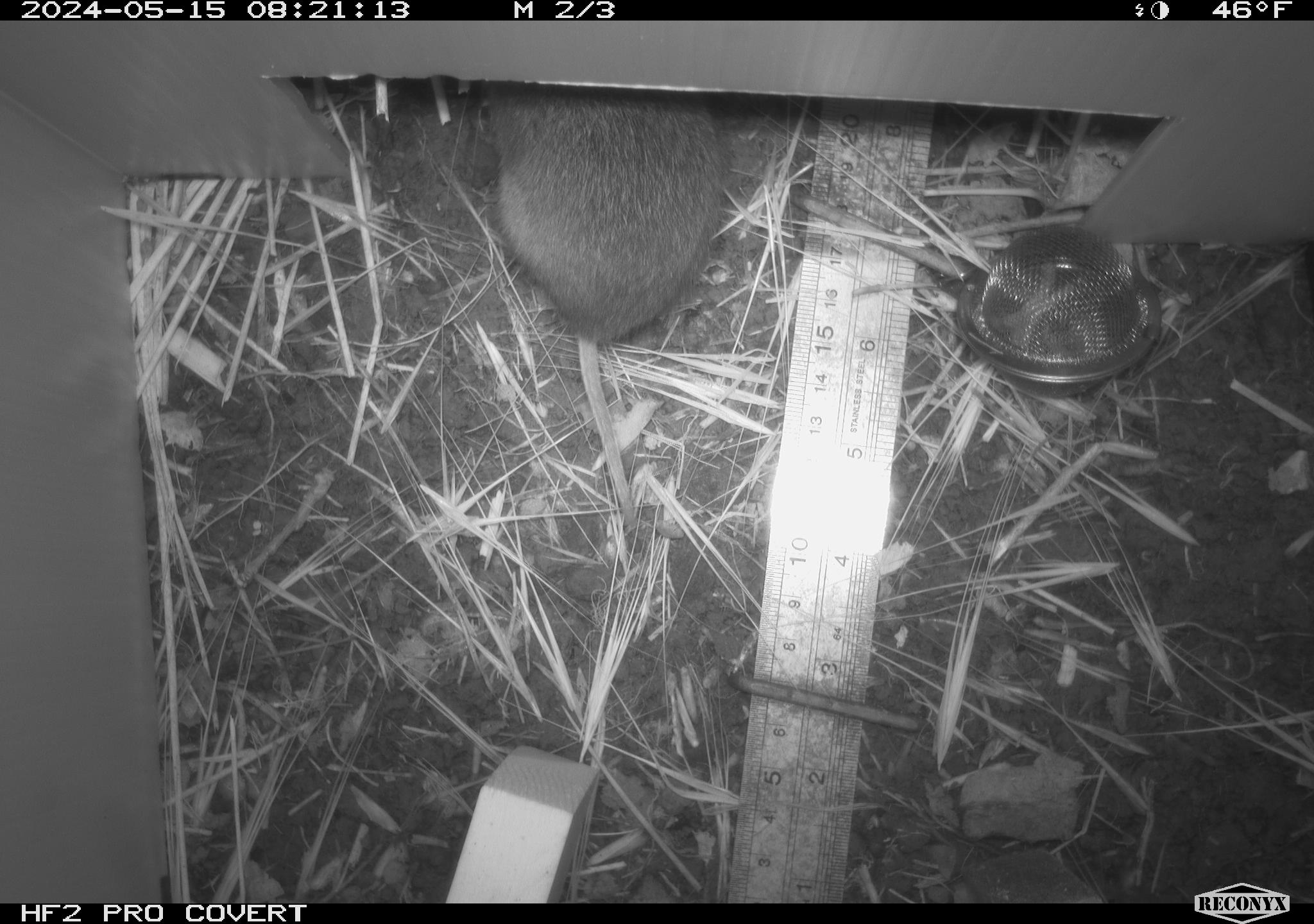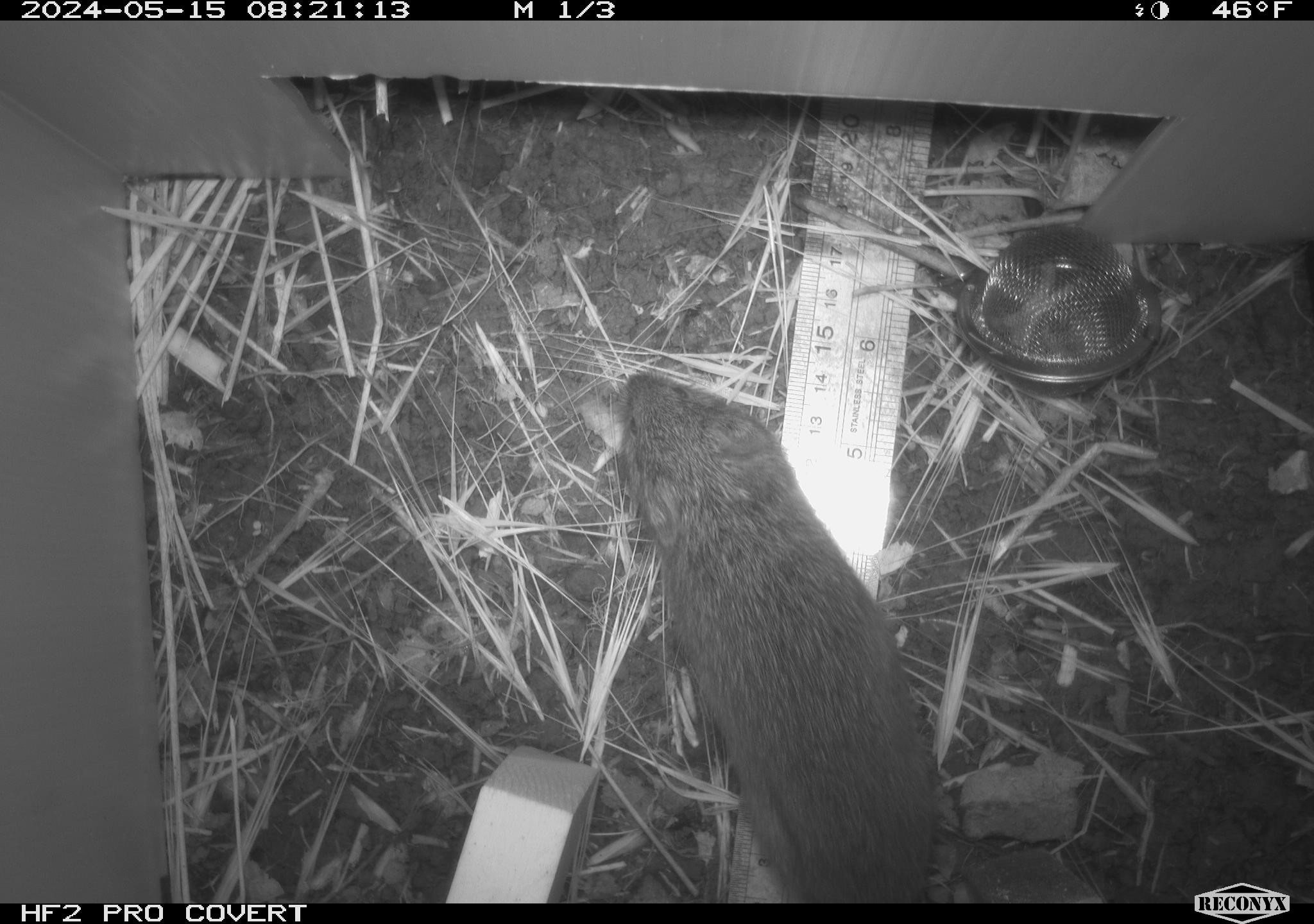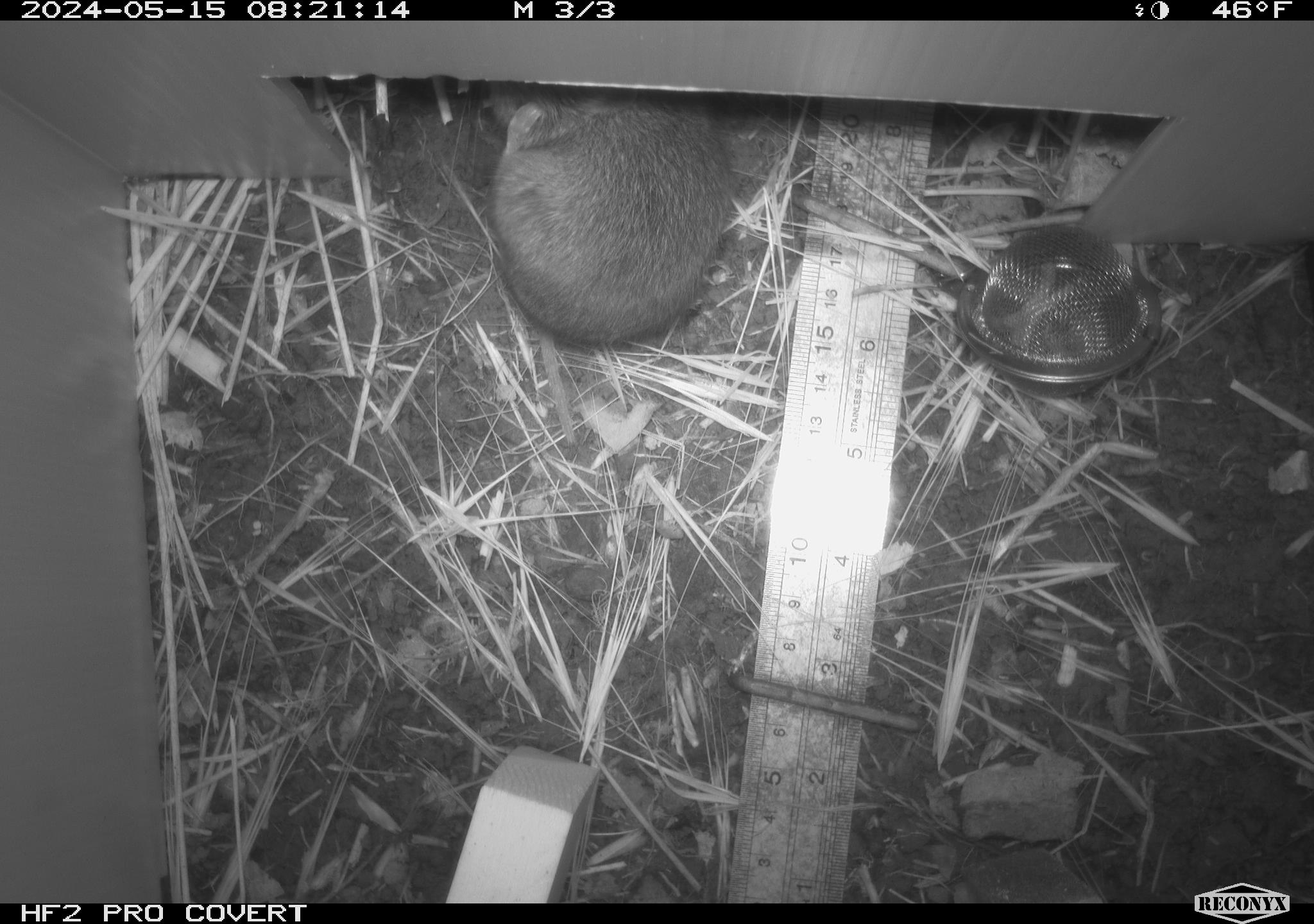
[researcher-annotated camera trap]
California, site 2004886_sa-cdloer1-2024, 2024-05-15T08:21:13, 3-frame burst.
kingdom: Animalia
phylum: Chordata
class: Mammalia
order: Rodentia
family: Cricetidae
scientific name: Arvicolinae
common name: voles, lemmings, and muskrats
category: arvicolinae subfamily